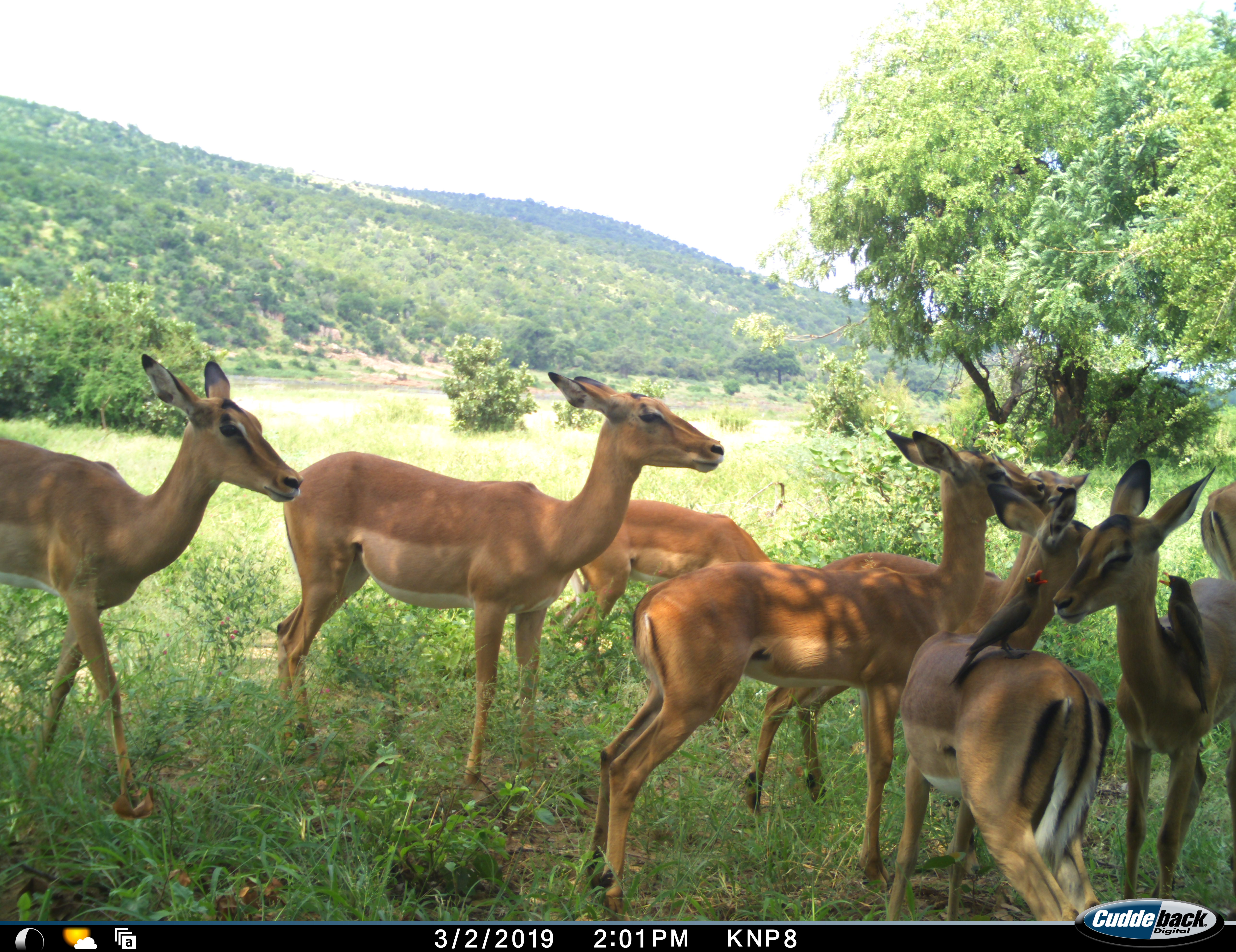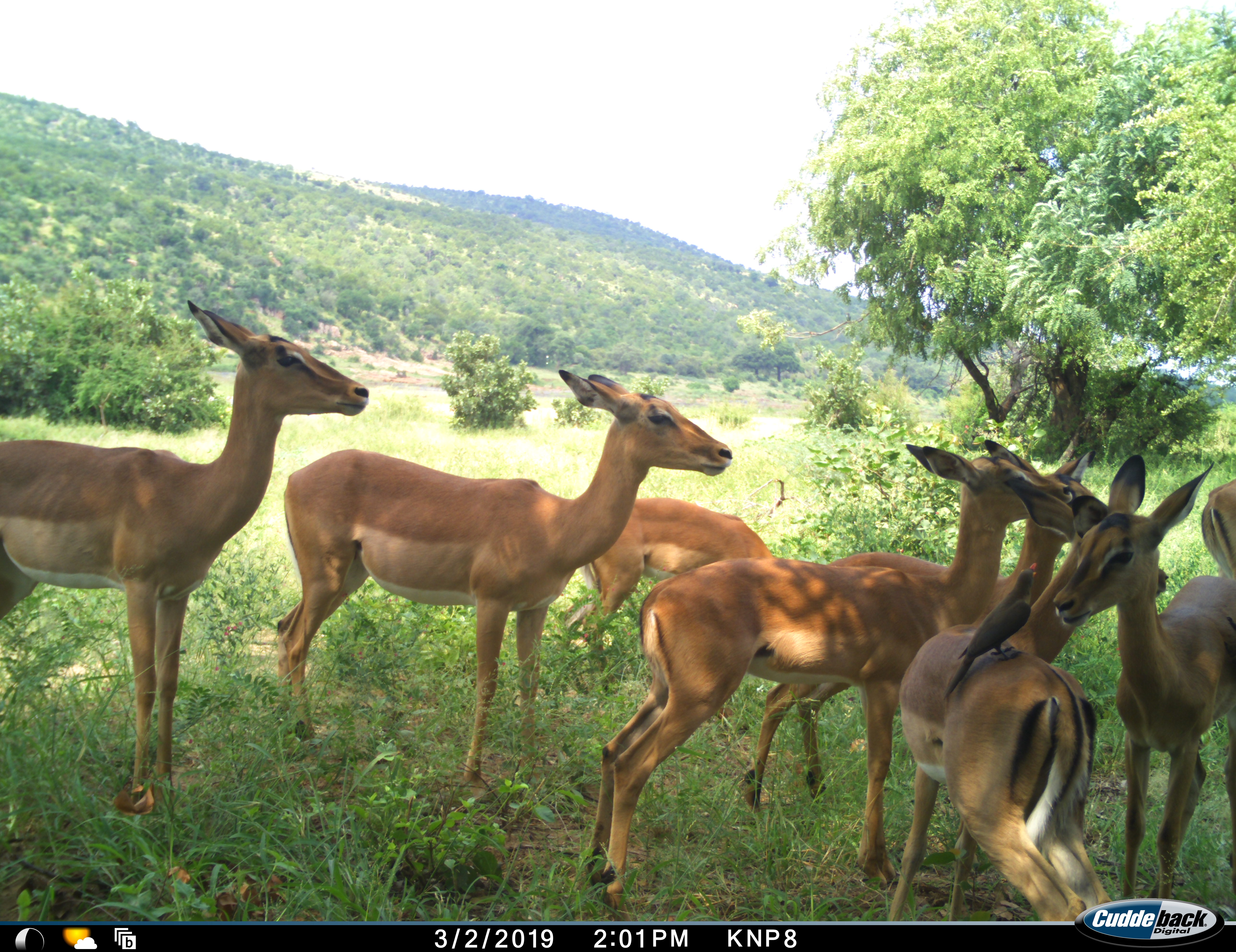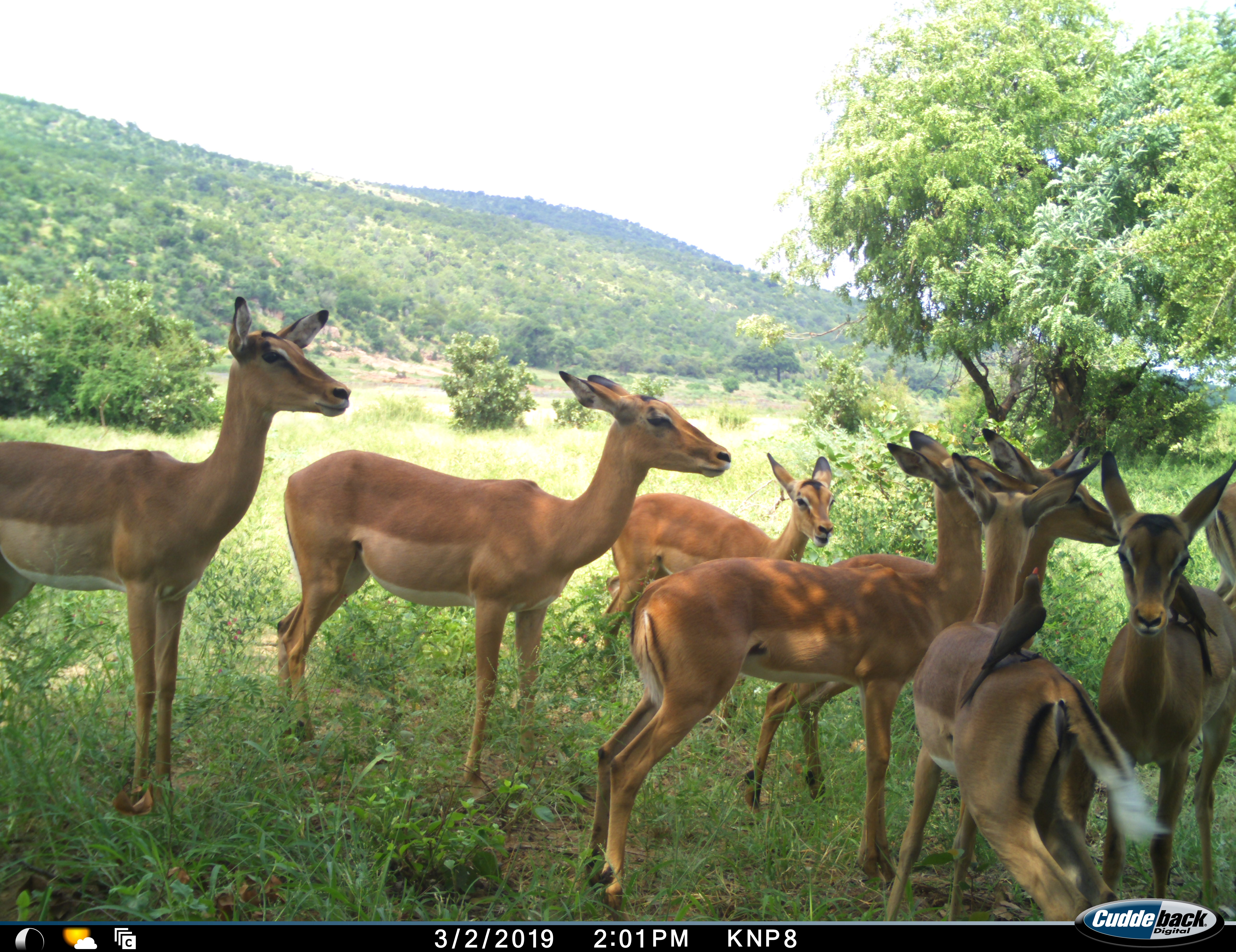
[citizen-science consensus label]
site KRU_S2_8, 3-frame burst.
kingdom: Animalia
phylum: Chordata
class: Mammalia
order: Artiodactyla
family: Bovidae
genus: Aepyceros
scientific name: Aepyceros melampus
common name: impala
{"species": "impala (Aepyceros melampus)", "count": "8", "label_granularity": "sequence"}